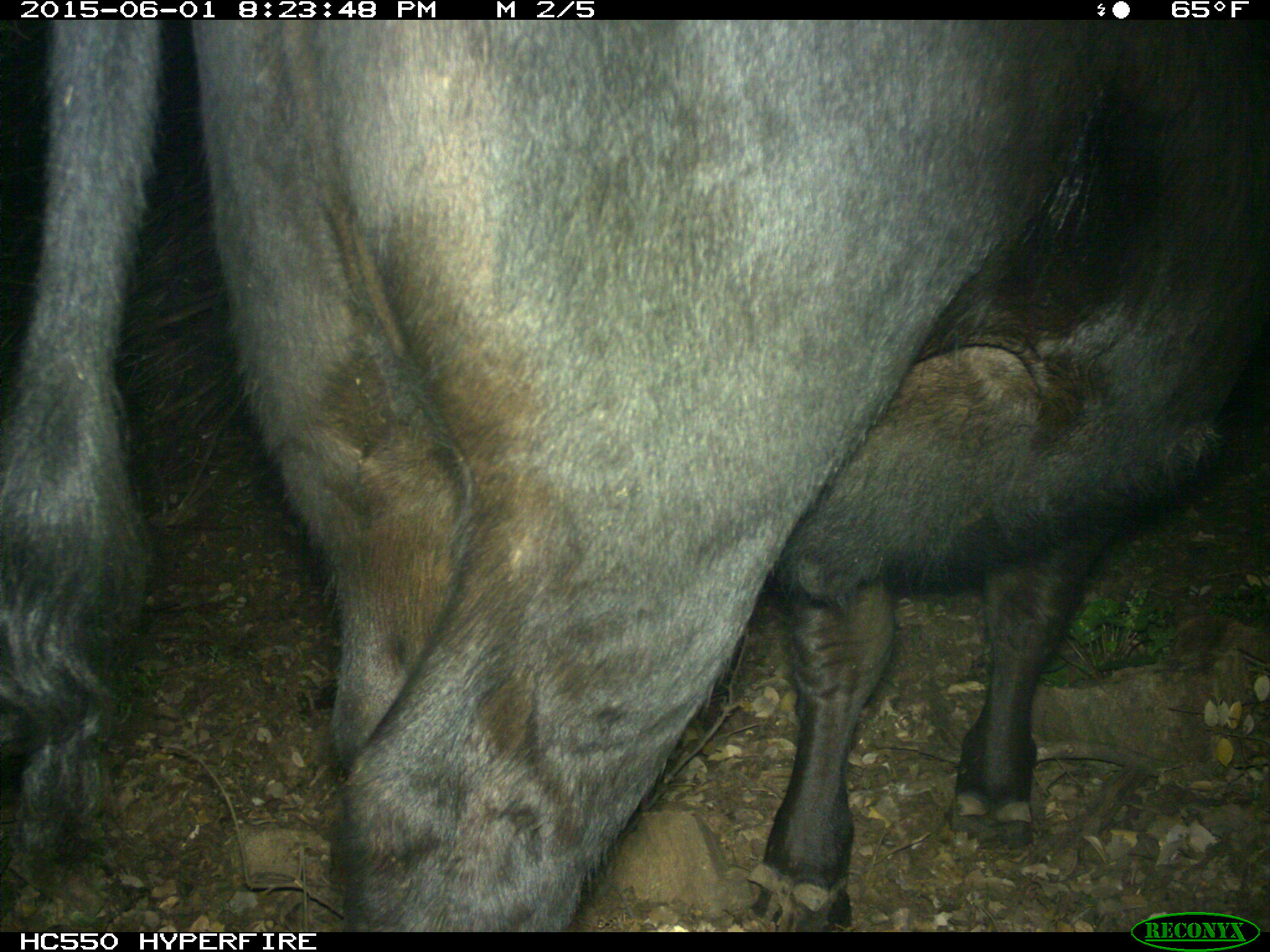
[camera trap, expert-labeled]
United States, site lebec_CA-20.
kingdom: Animalia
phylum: Chordata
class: Mammalia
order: Artiodactyla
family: Bovidae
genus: Bos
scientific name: Bos taurus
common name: domestic cow